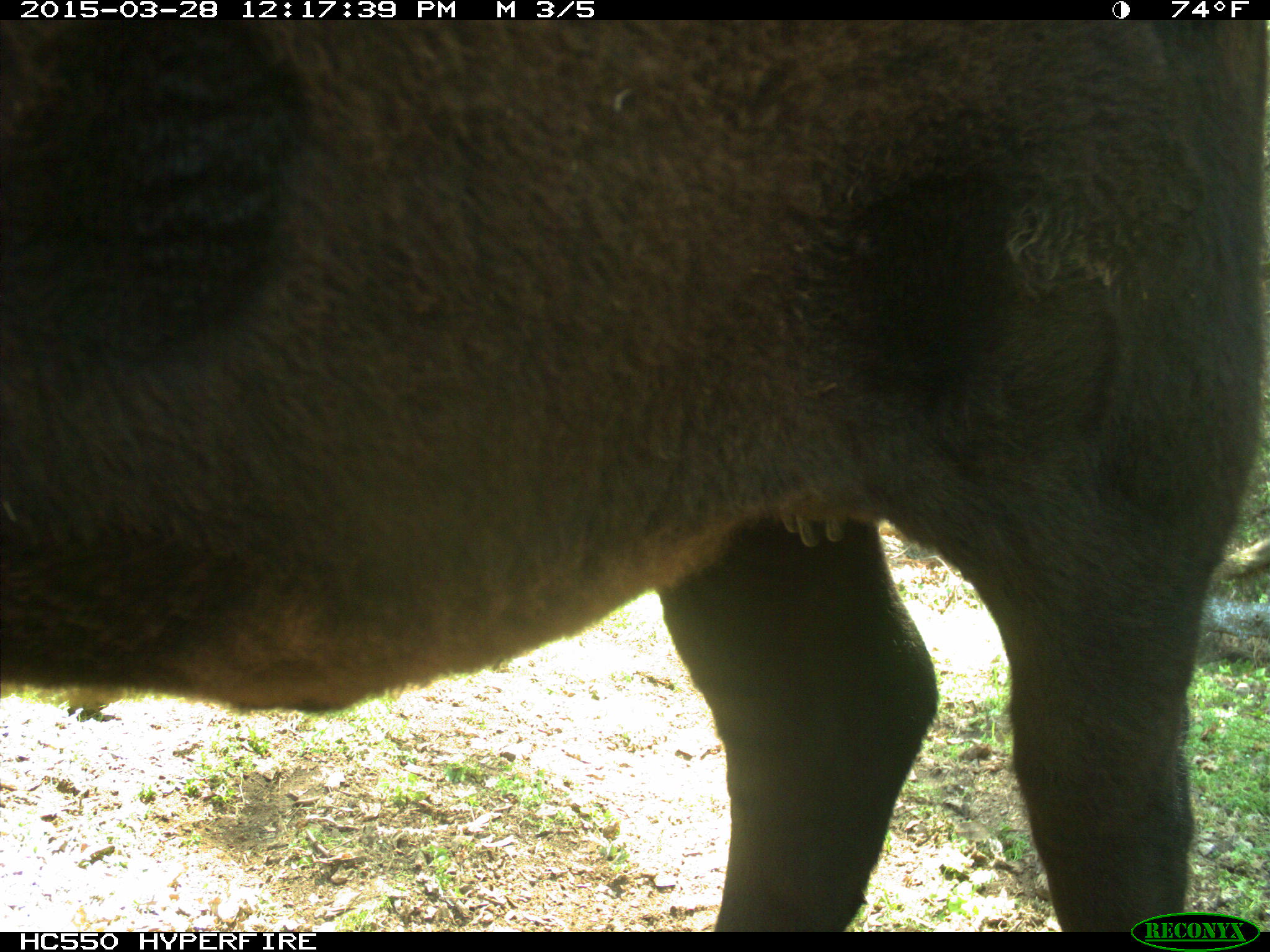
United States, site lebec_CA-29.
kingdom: Animalia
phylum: Chordata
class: Mammalia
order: Artiodactyla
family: Bovidae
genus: Bos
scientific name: Bos taurus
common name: domestic cow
Bos taurus (domestic cow).